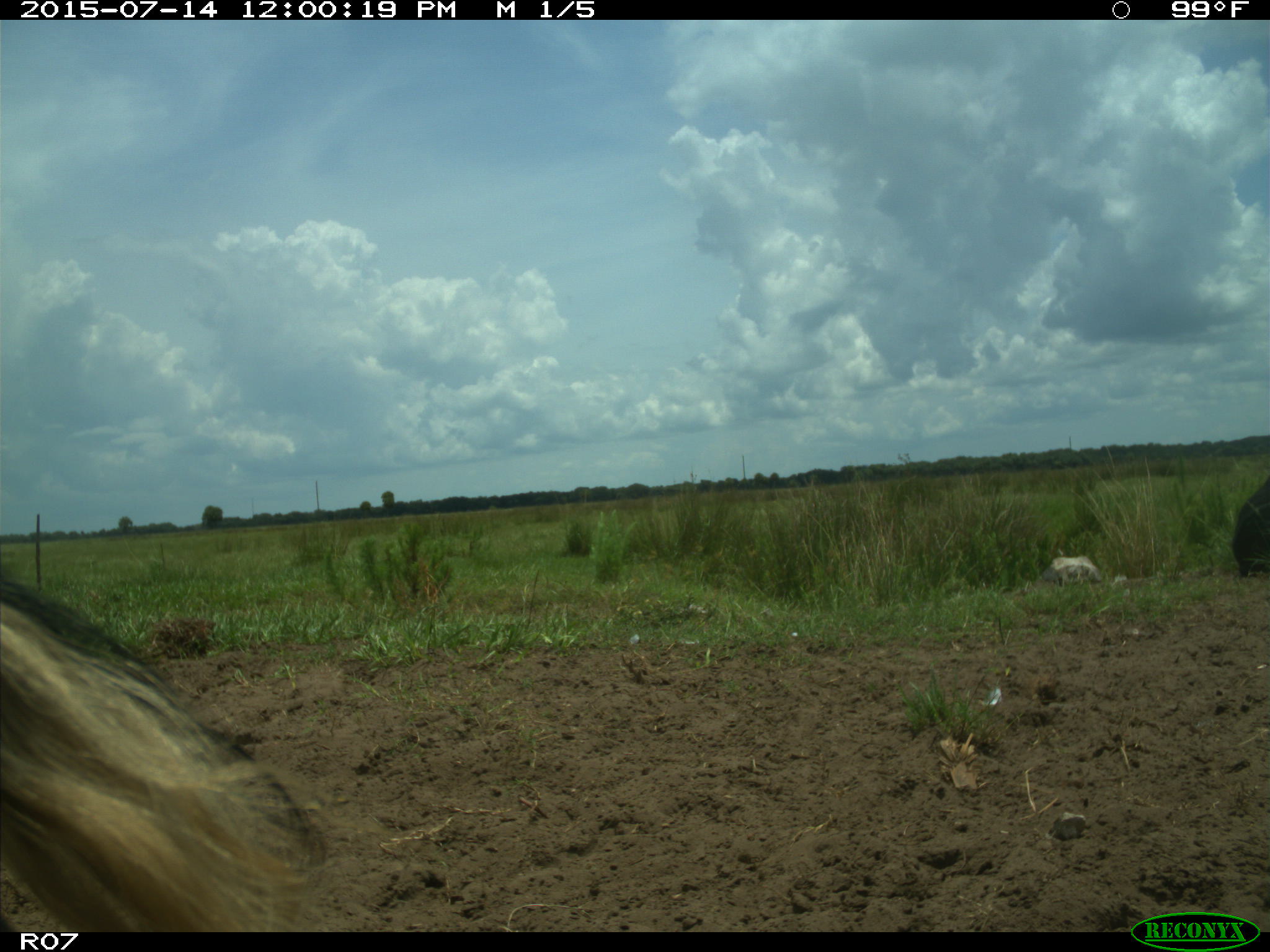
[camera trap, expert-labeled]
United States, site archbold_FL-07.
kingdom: Animalia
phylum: Chordata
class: Mammalia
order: Artiodactyla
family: Bovidae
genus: Bos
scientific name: Bos taurus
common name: domestic cow